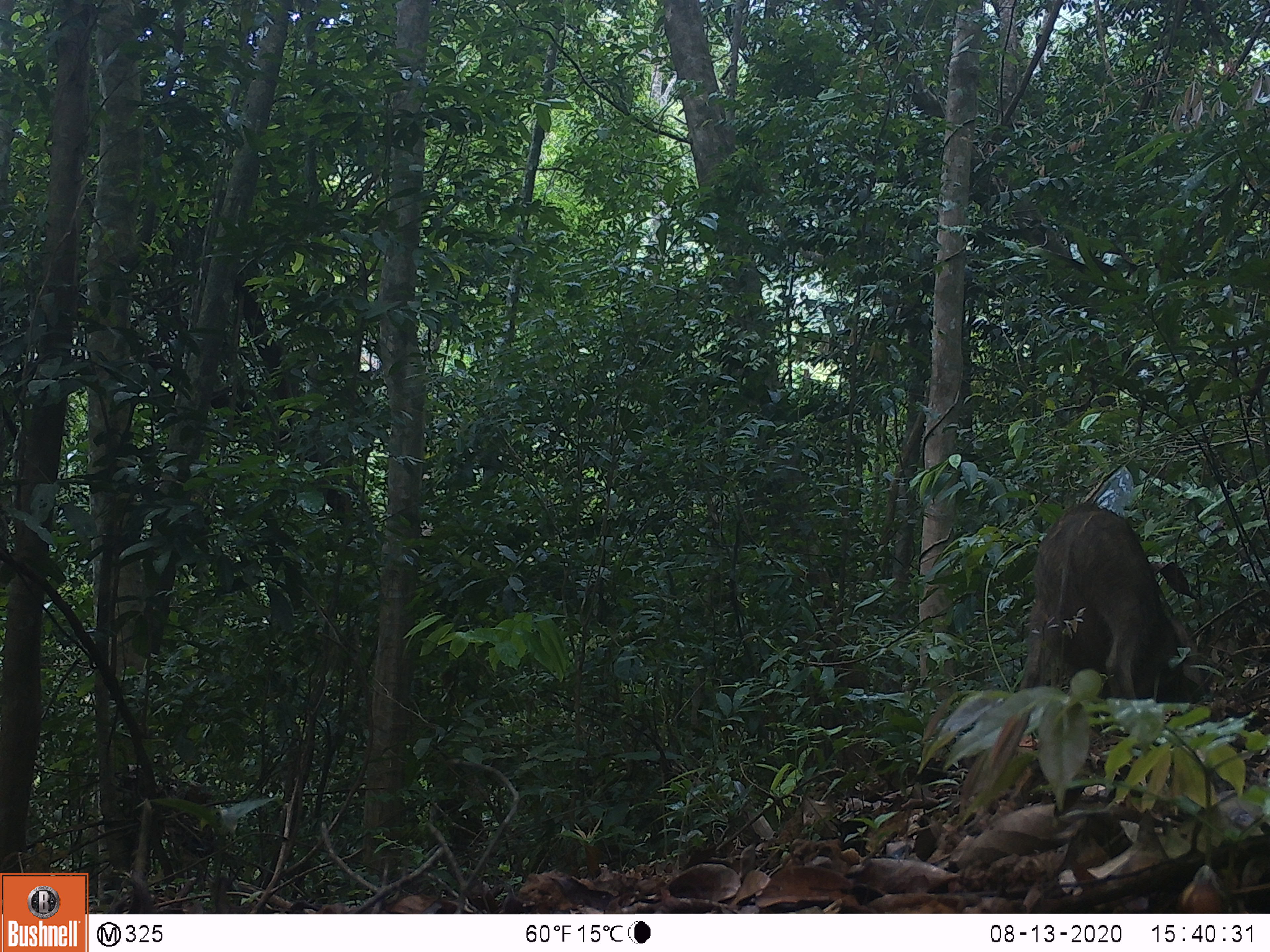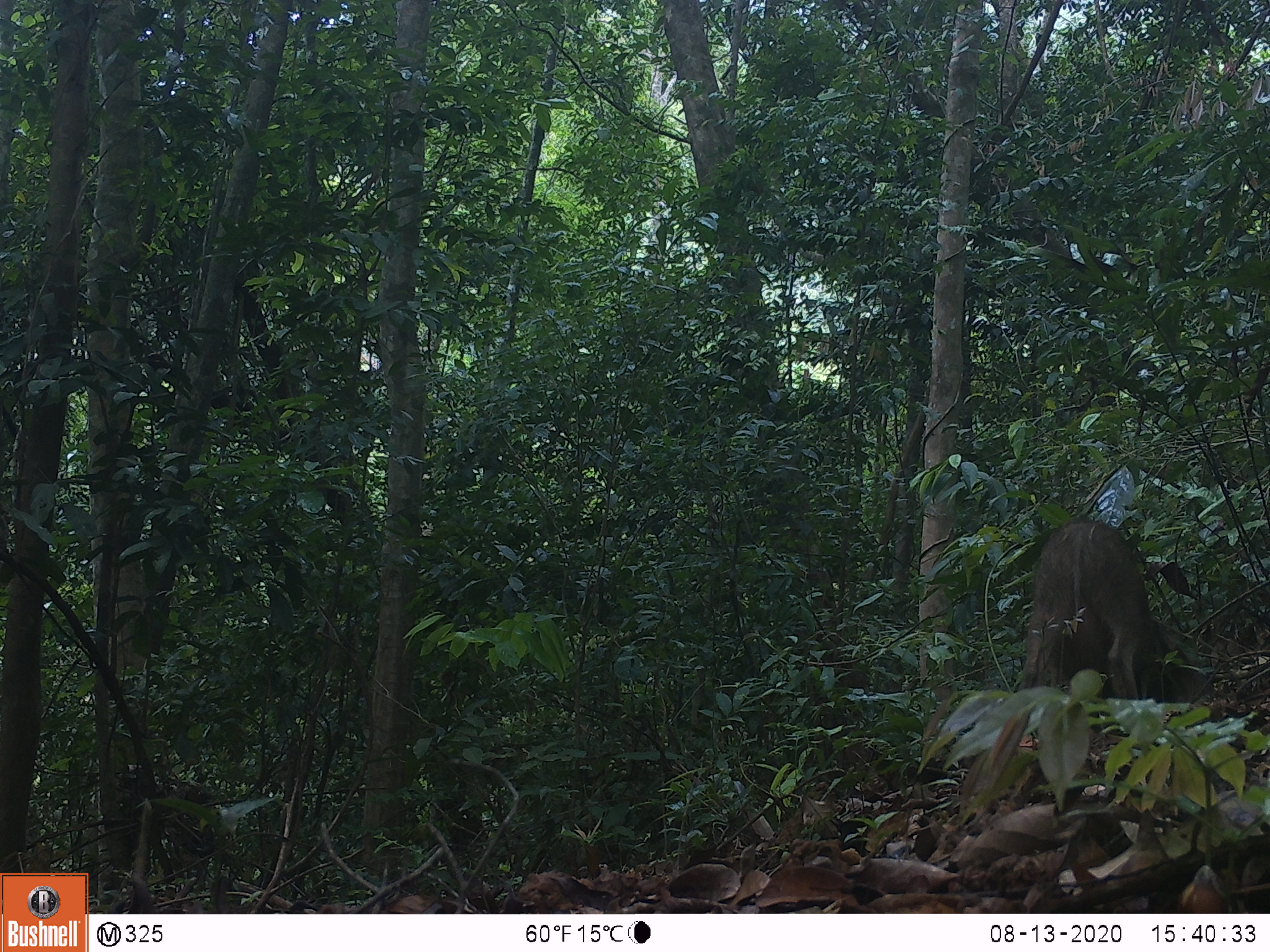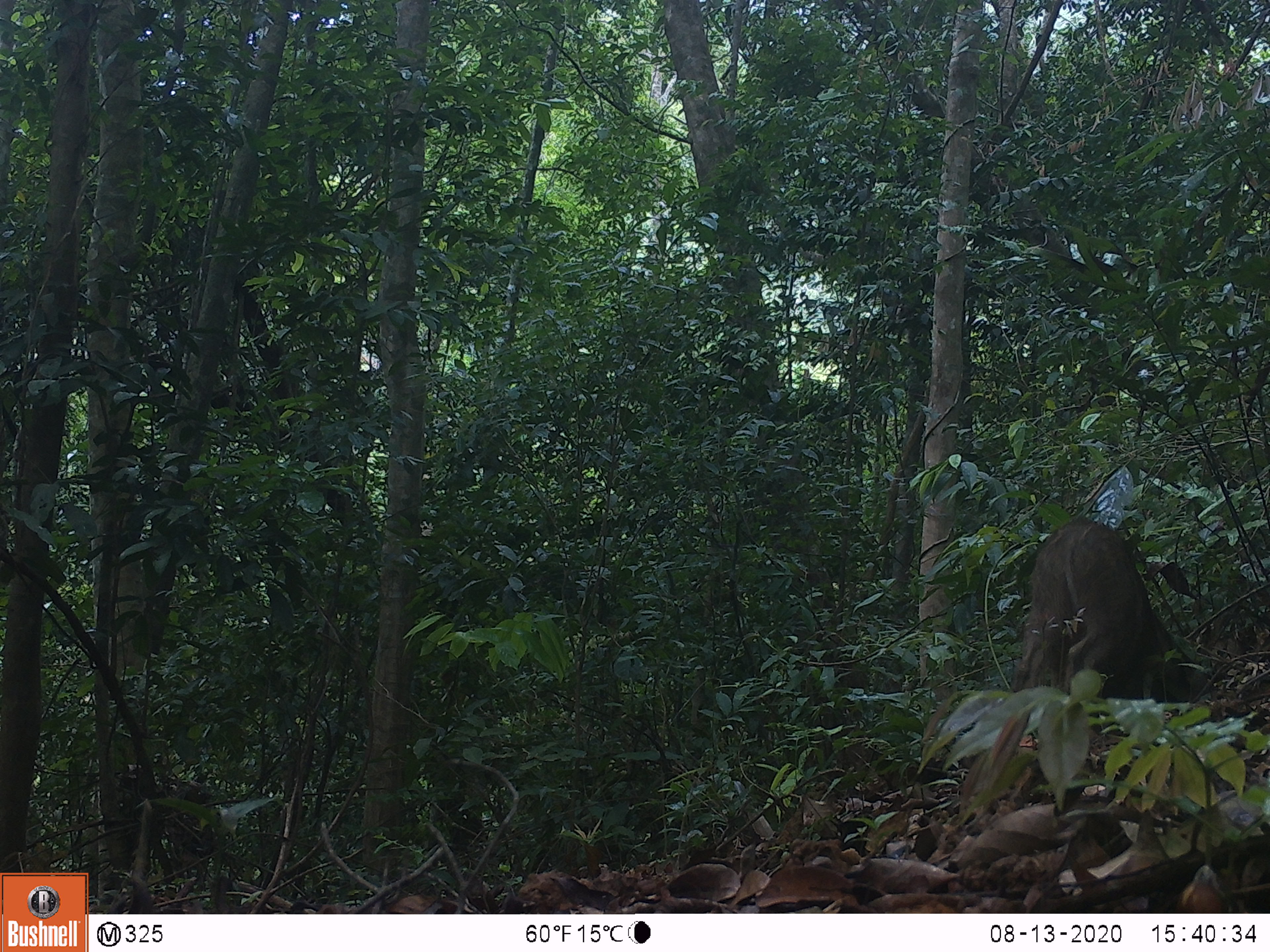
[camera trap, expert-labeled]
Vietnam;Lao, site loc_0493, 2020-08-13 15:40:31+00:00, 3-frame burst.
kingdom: Animalia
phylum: Chordata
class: Mammalia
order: Artiodactyla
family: Suidae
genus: Sus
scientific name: Sus scrofa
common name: eurasian wild pig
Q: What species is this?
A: Eurasian wild pig (Sus scrofa).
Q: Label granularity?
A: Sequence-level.